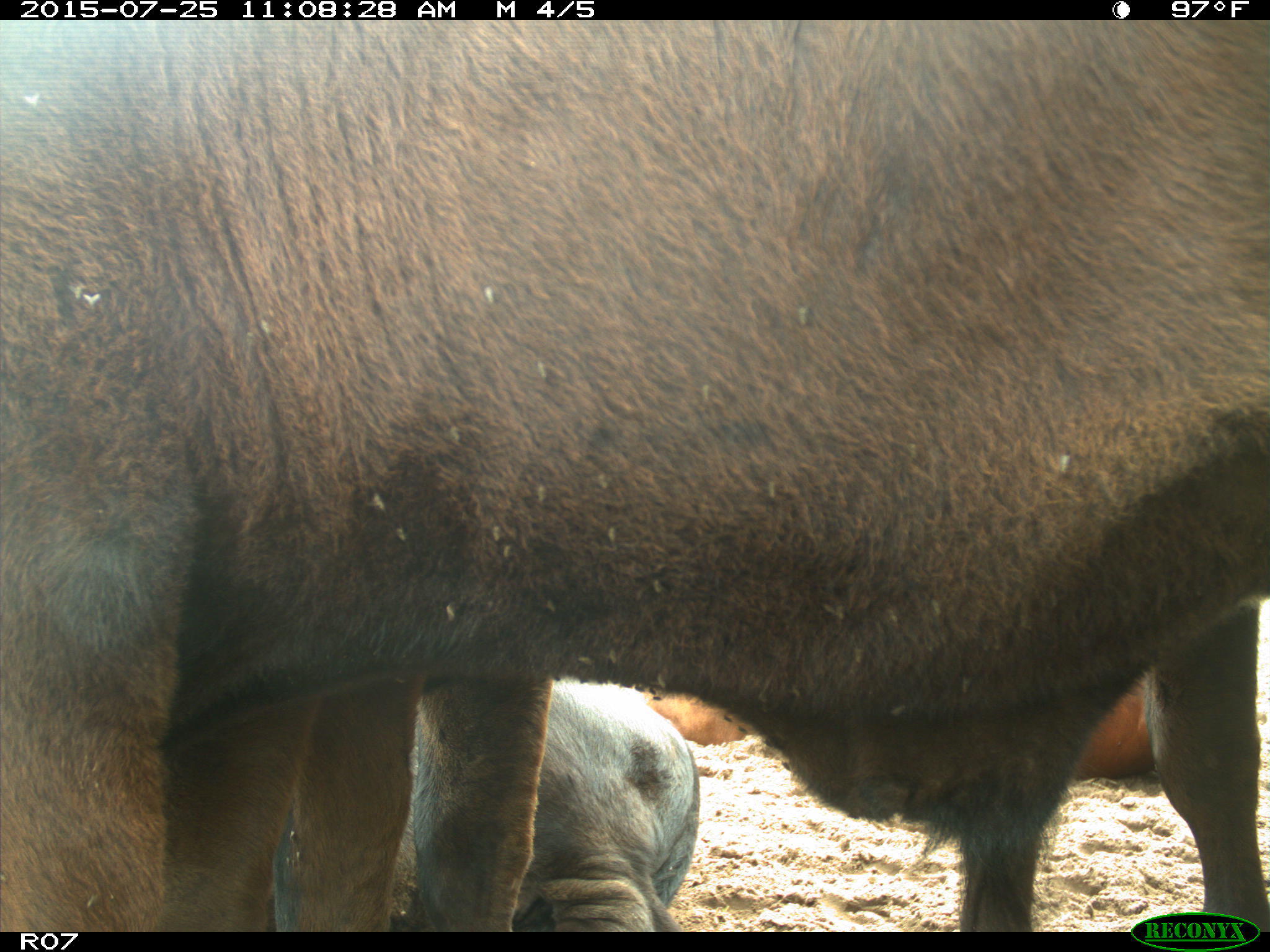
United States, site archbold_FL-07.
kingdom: Animalia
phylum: Chordata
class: Mammalia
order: Artiodactyla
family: Bovidae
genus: Bos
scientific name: Bos taurus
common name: domestic cow